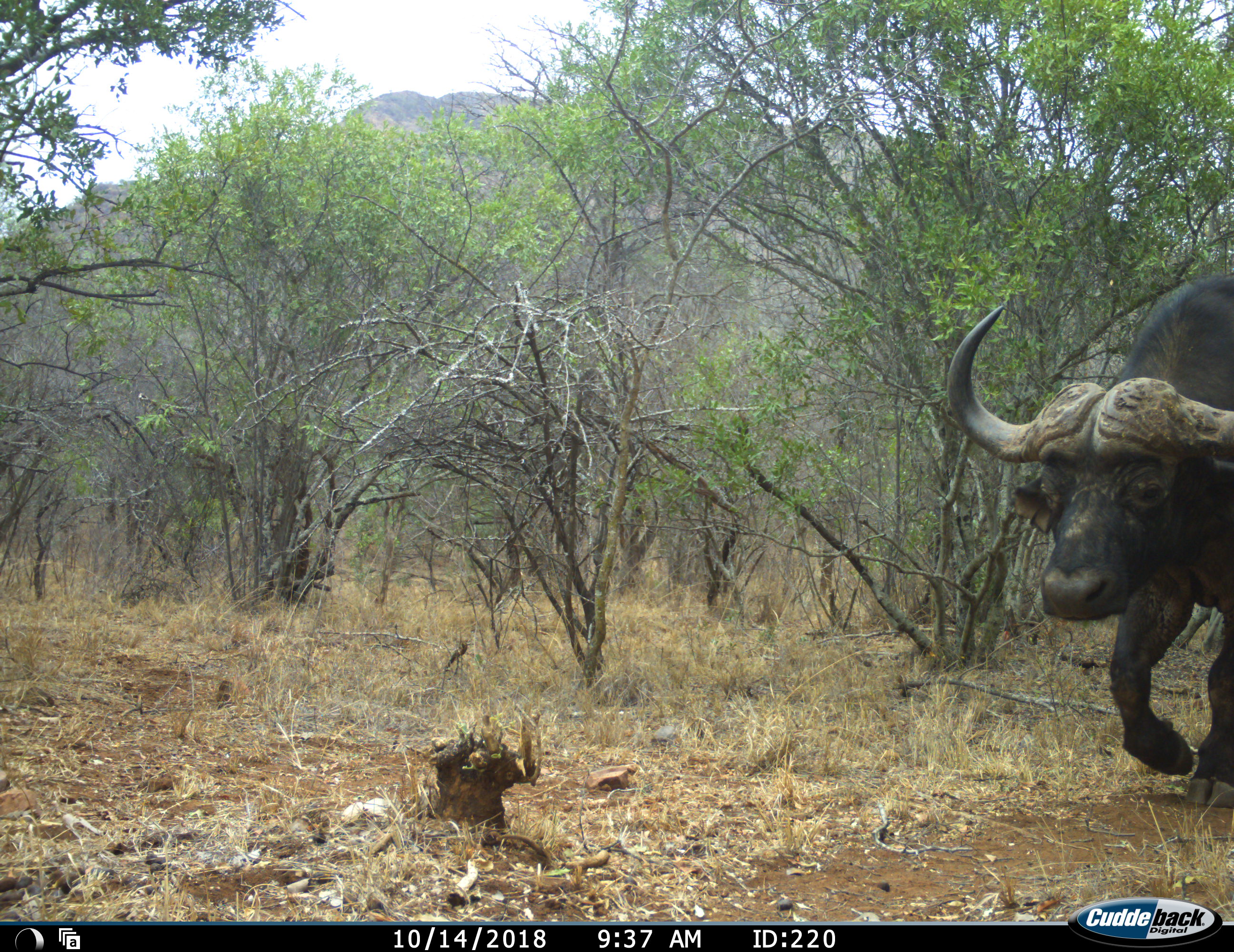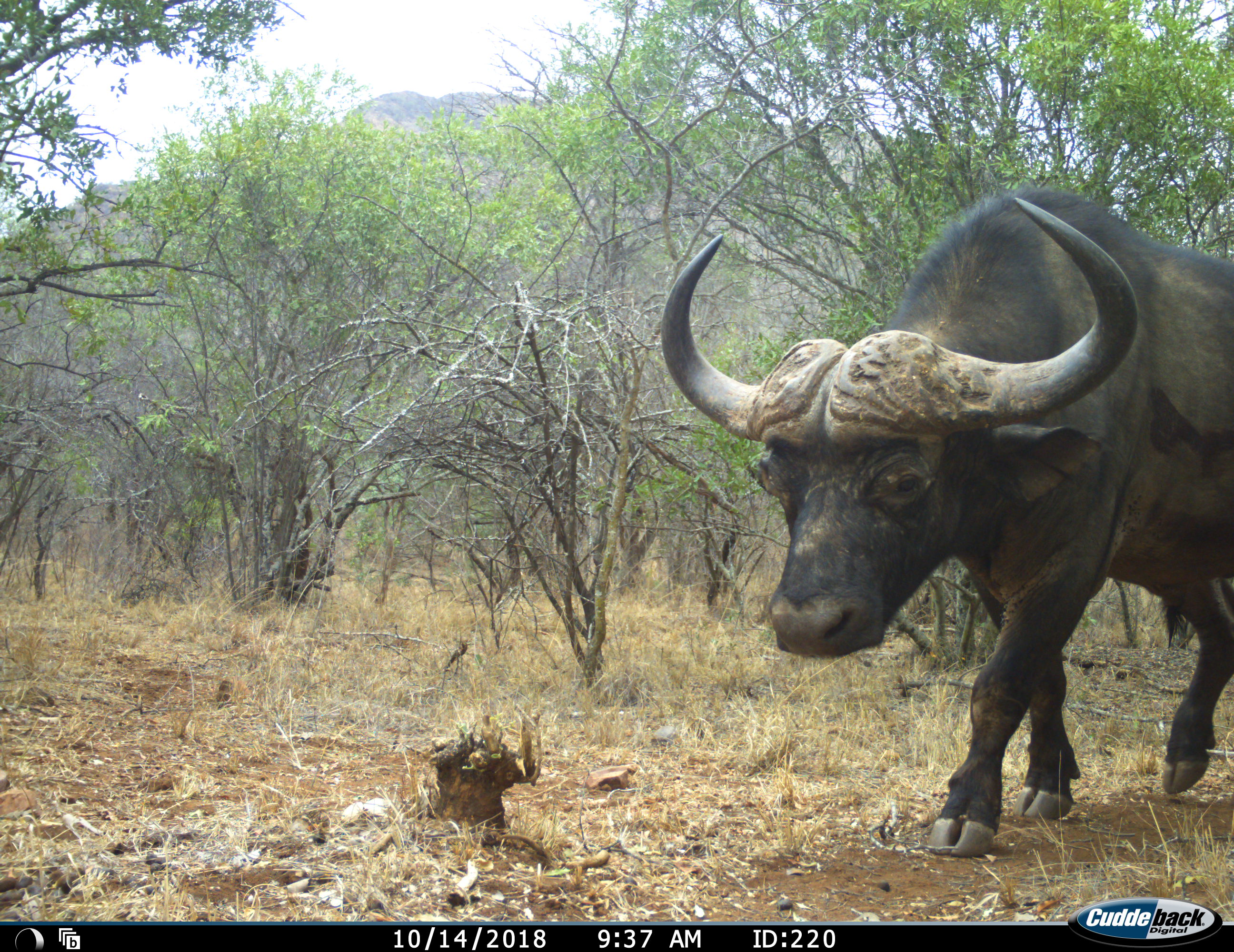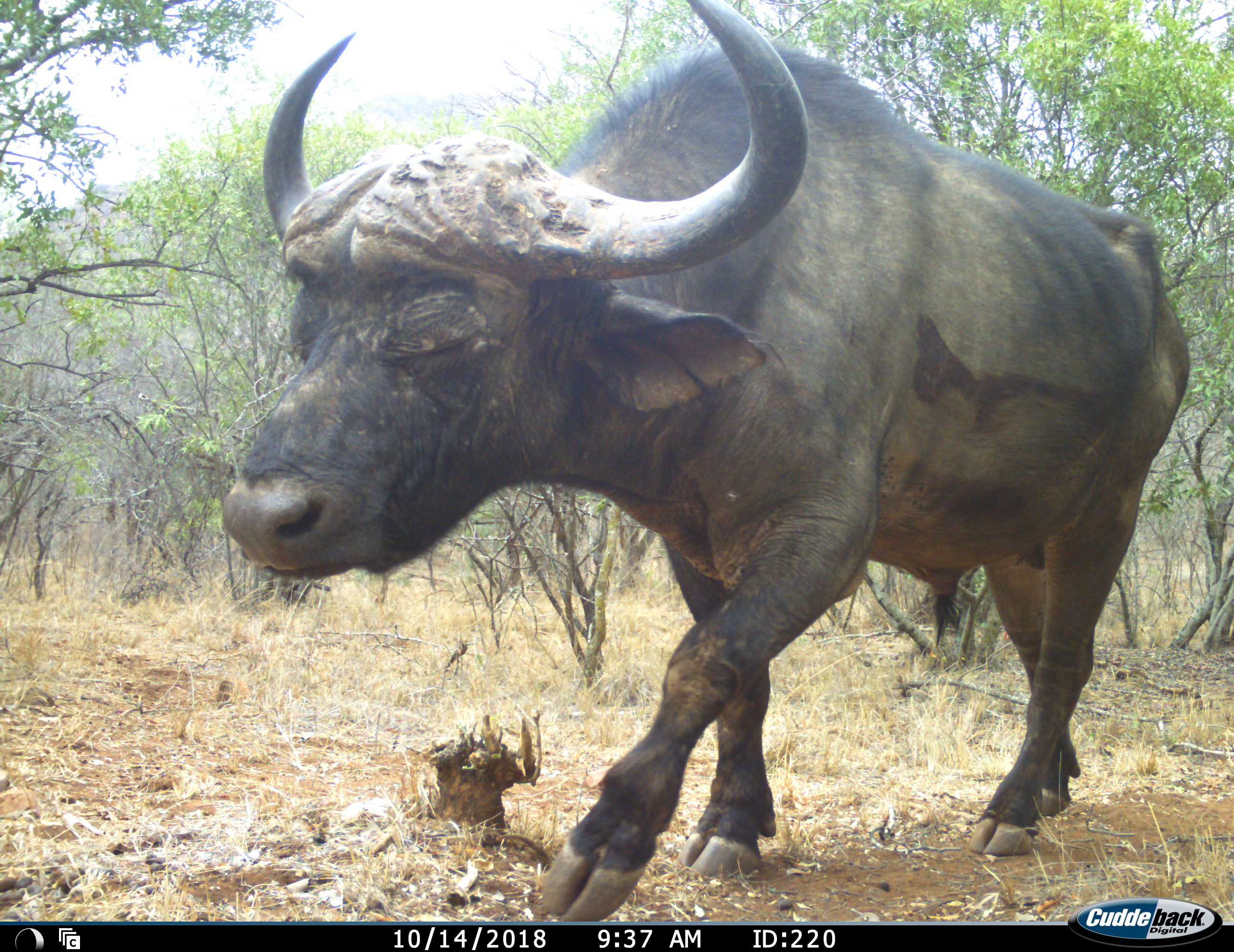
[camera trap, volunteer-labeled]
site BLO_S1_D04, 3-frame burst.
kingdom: Animalia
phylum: Chordata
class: Mammalia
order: Artiodactyla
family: Bovidae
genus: Syncerus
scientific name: Syncerus caffer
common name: african buffalo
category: buffalo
Buffalo (african buffalo) (Syncerus caffer), count 1. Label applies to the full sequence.